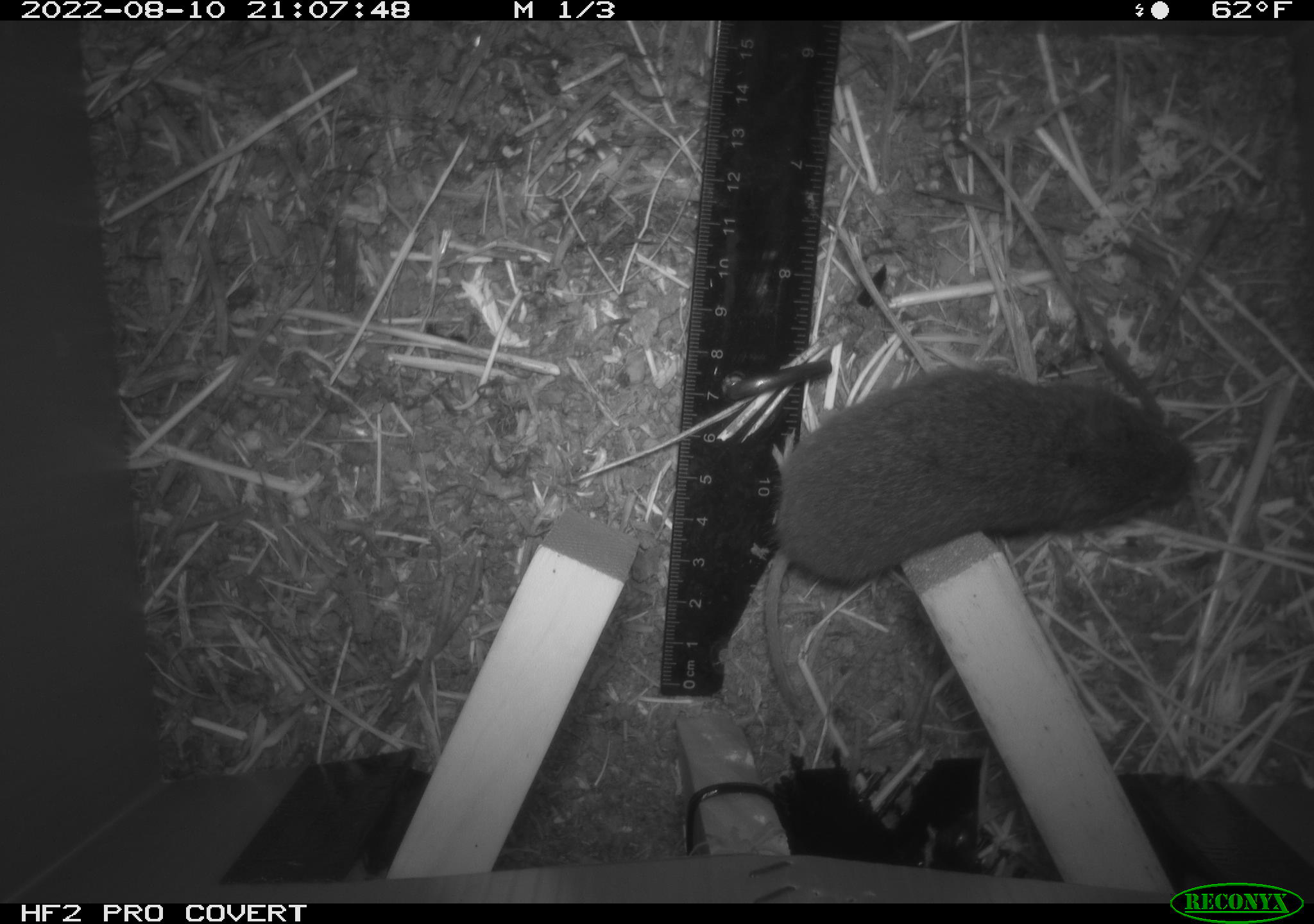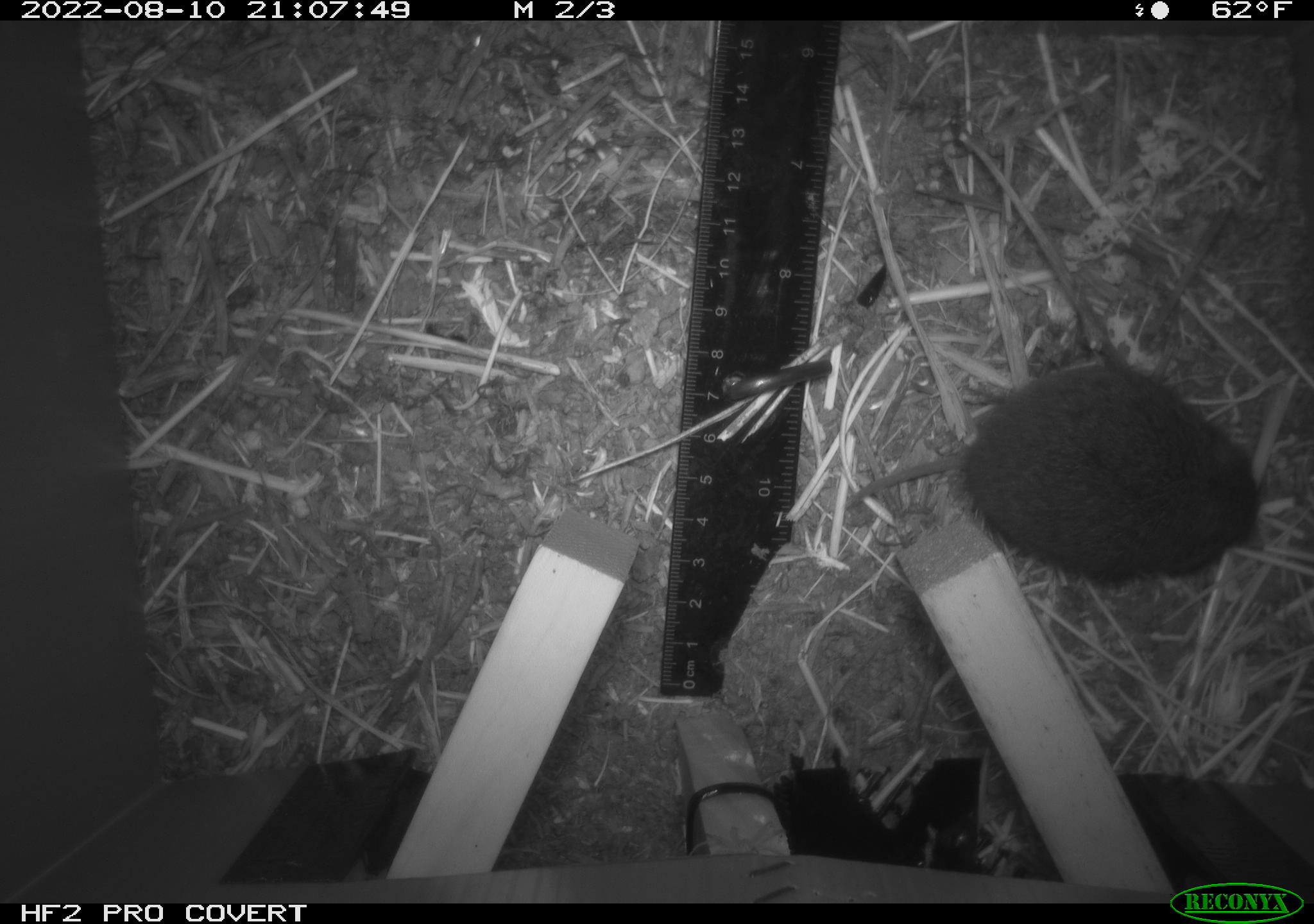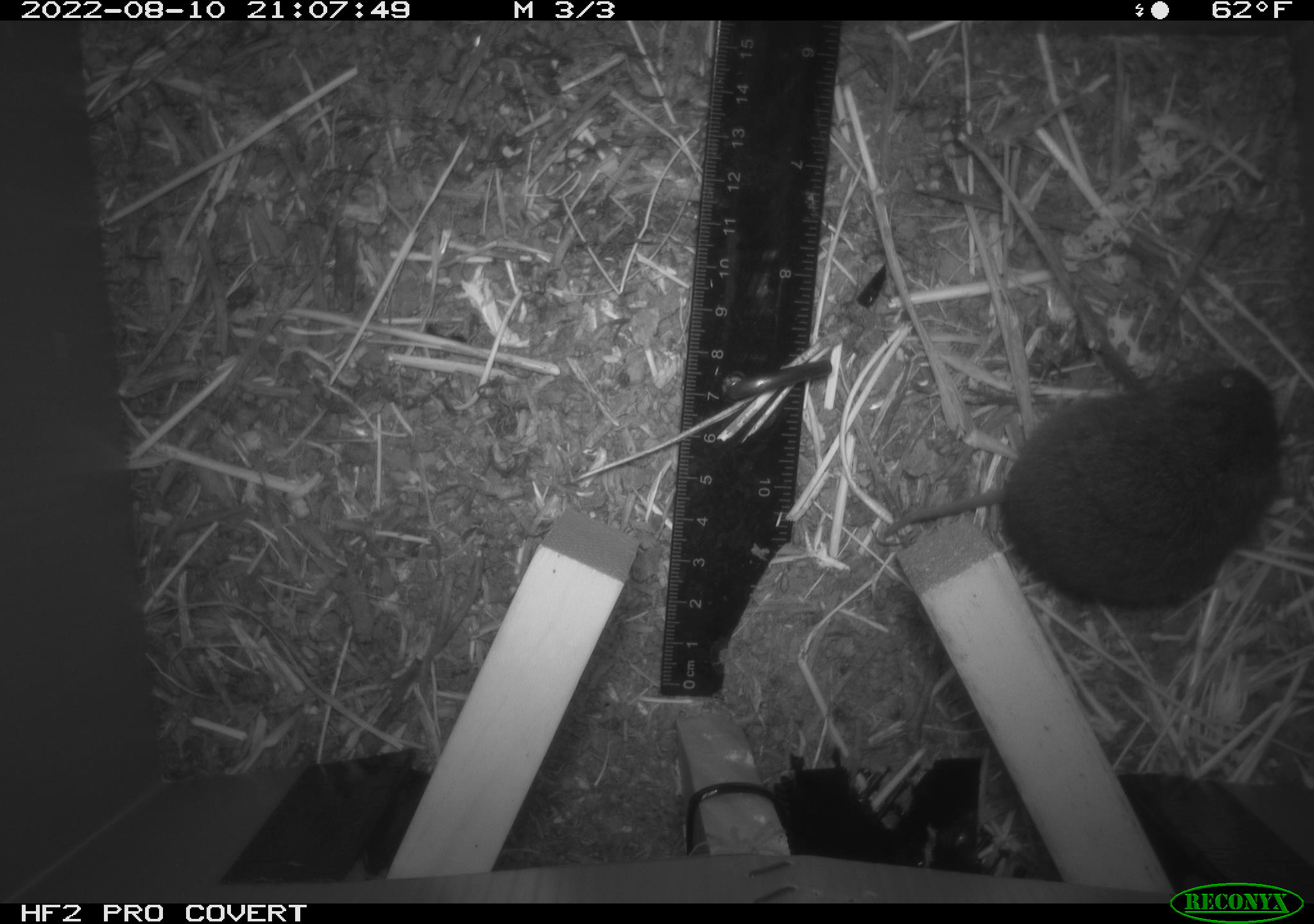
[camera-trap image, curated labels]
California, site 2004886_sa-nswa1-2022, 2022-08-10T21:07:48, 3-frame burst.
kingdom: Animalia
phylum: Chordata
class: Mammalia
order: Rodentia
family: Cricetidae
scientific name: Cricetidae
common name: hamsters, voles, lemmings, and allies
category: cricetidae family